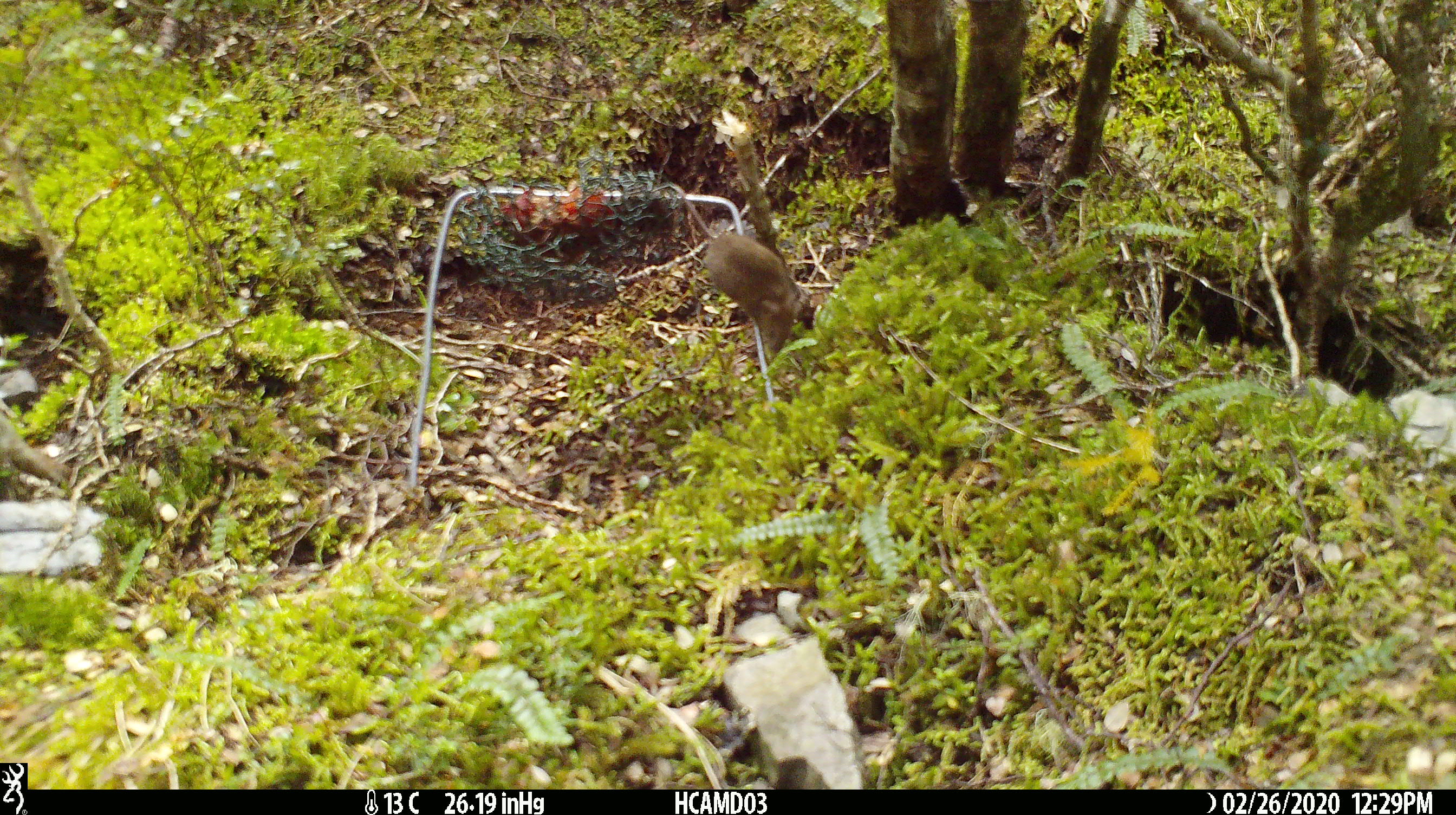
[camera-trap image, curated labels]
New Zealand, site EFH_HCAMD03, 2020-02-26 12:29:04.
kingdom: Animalia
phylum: Chordata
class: Mammalia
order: Rodentia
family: Muridae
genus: Mus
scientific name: Mus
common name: mouse